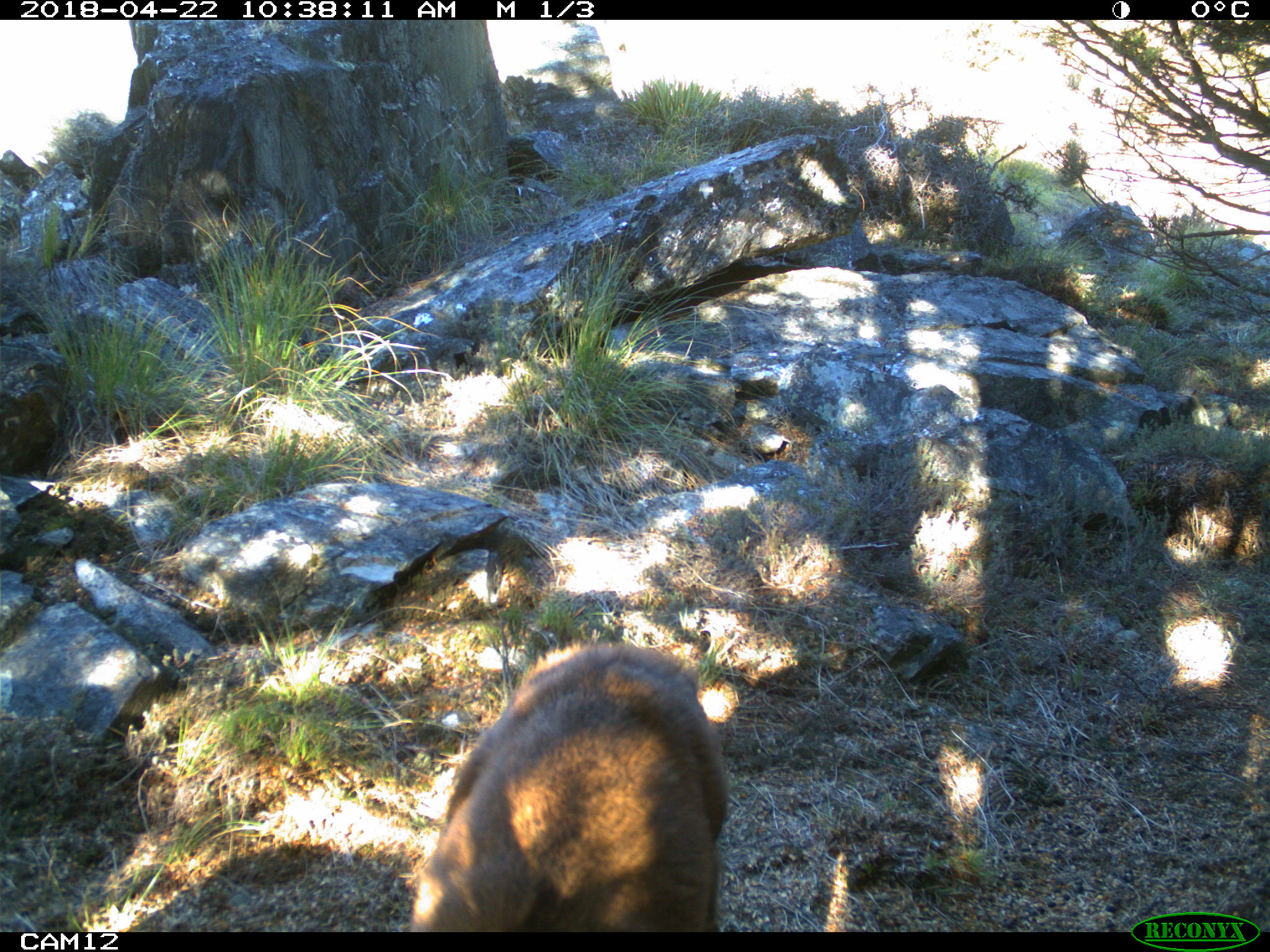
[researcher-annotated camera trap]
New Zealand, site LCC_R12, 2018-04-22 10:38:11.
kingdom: Animalia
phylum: Chordata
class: Mammalia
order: Artiodactyla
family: Cervidae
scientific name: Cervidae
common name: deer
Deer (Cervidae).